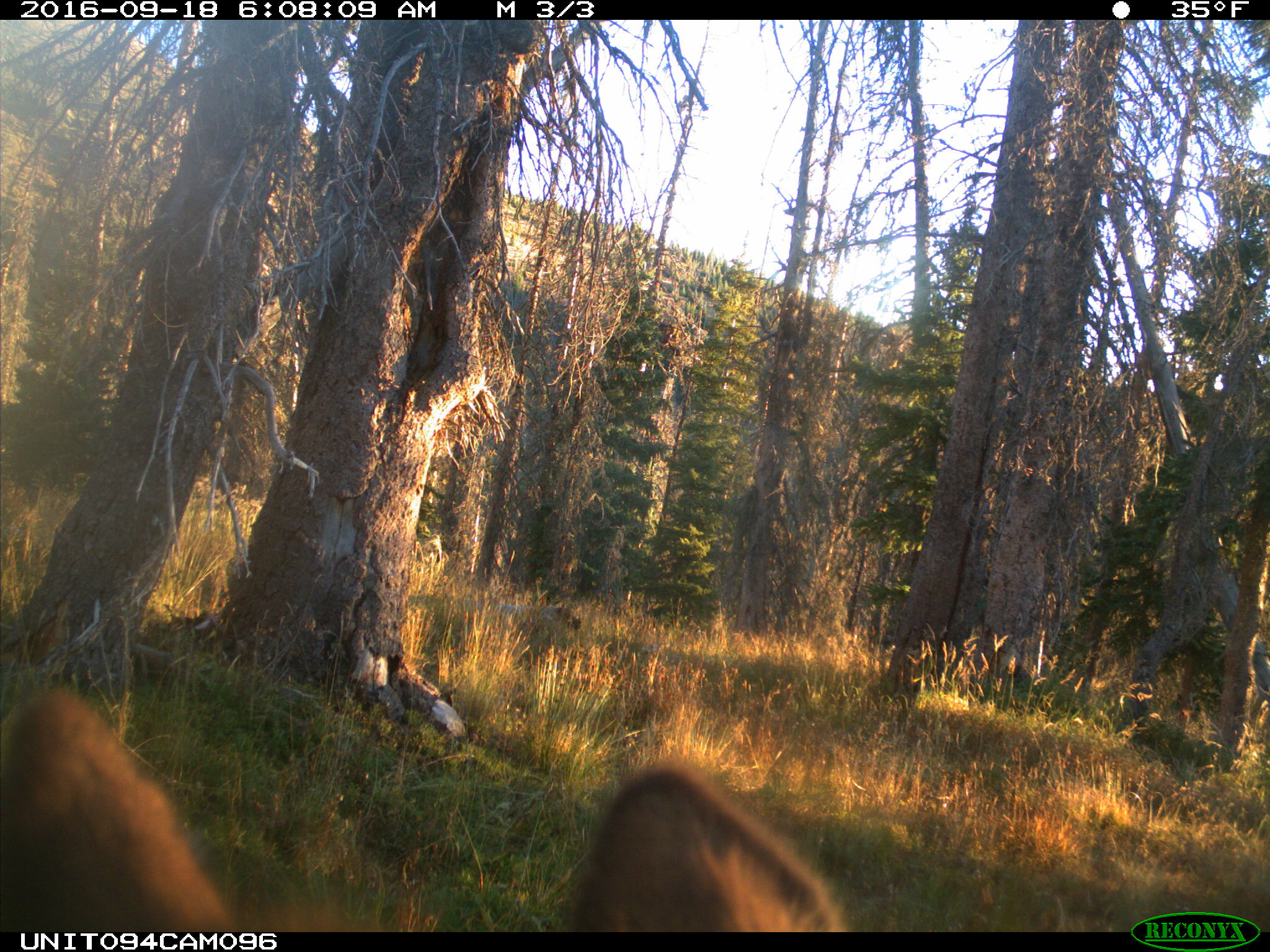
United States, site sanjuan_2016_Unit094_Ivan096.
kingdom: Animalia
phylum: Chordata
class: Mammalia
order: Artiodactyla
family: Cervidae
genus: Cervus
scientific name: Cervus elaphus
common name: red deer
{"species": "Cervus elaphus (red deer)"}